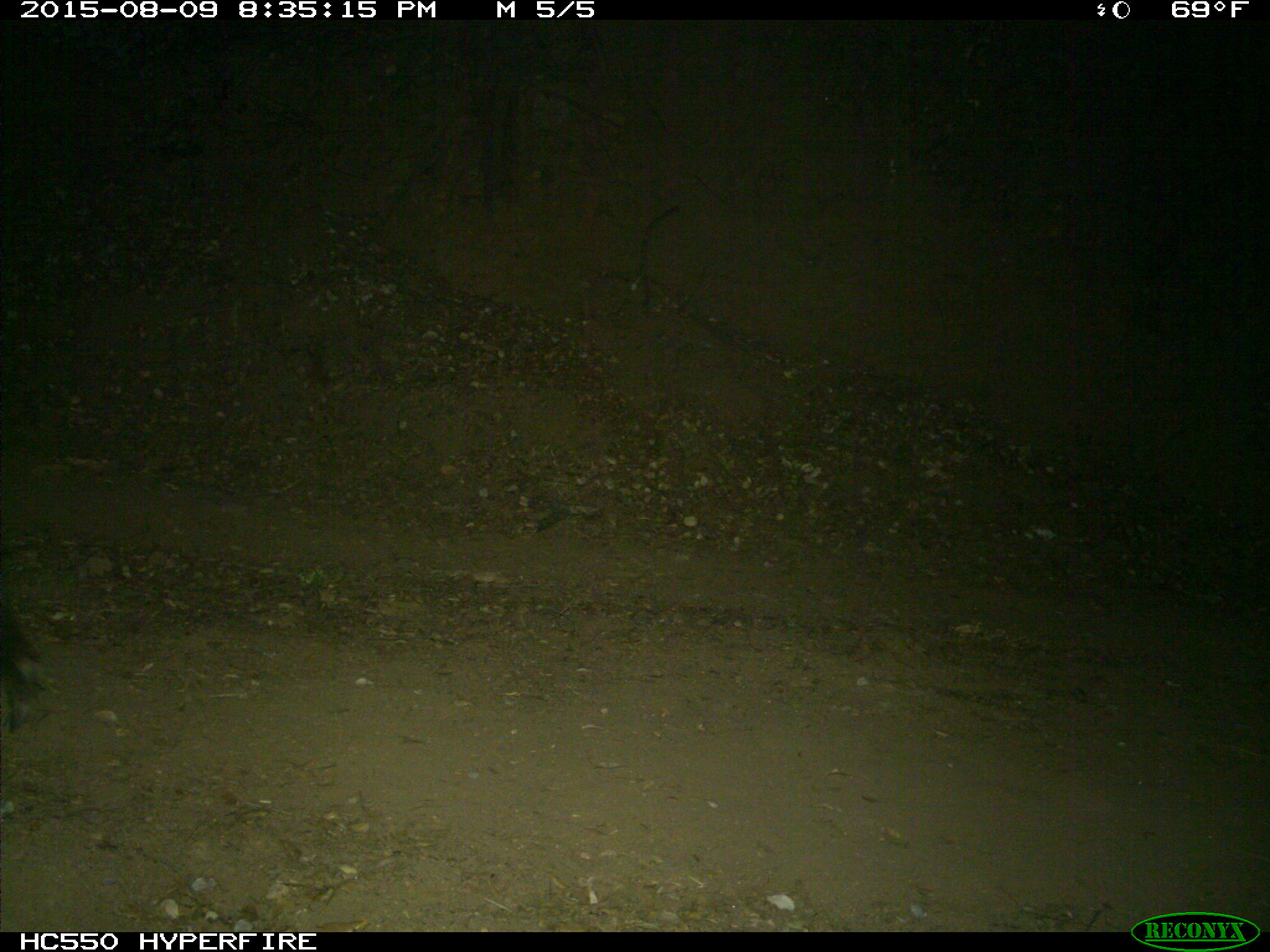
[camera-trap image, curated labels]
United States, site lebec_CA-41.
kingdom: Animalia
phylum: Chordata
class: Mammalia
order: Artiodactyla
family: Suidae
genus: Sus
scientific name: Sus scrofa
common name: wild boar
Sus scrofa (wild boar).